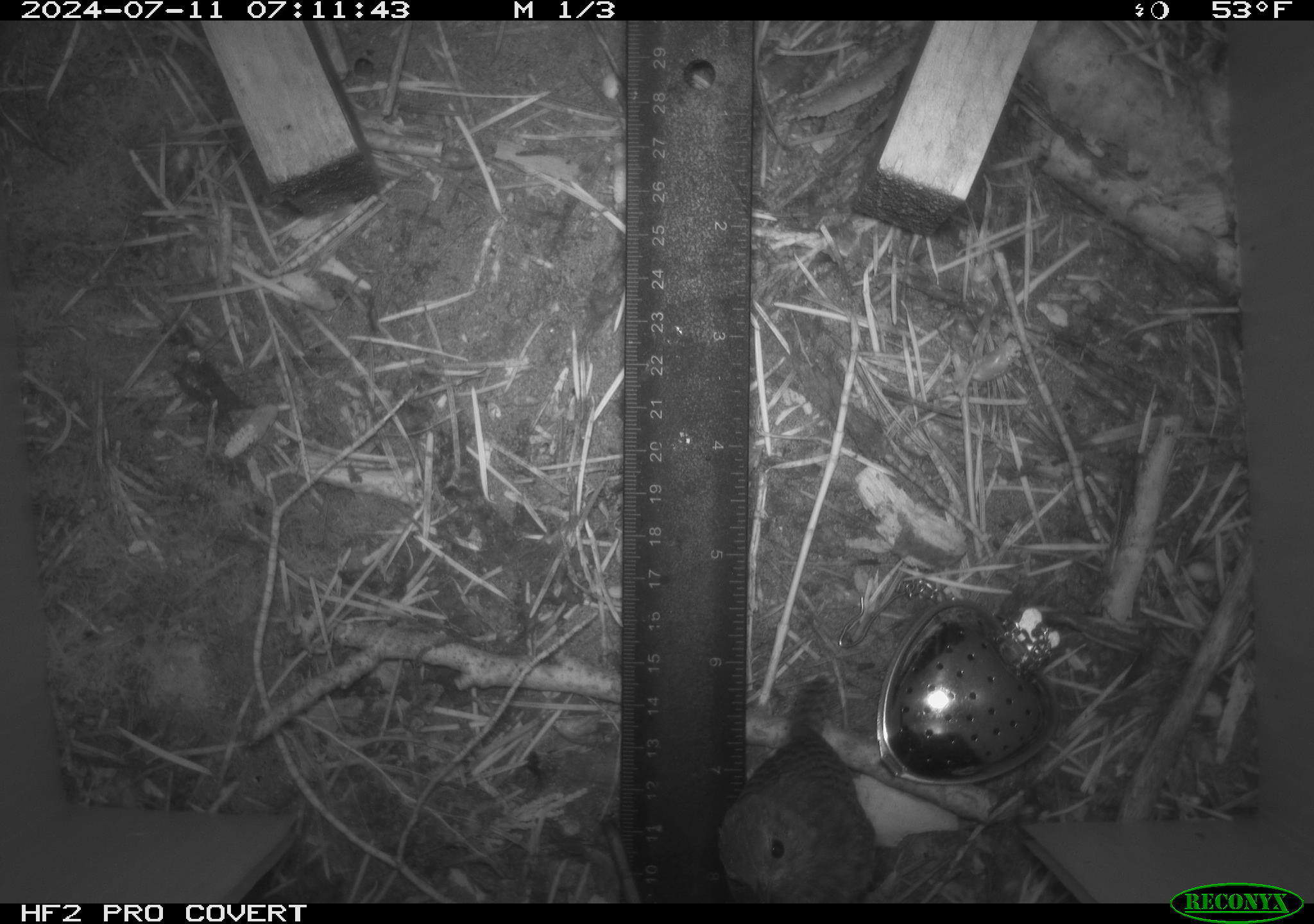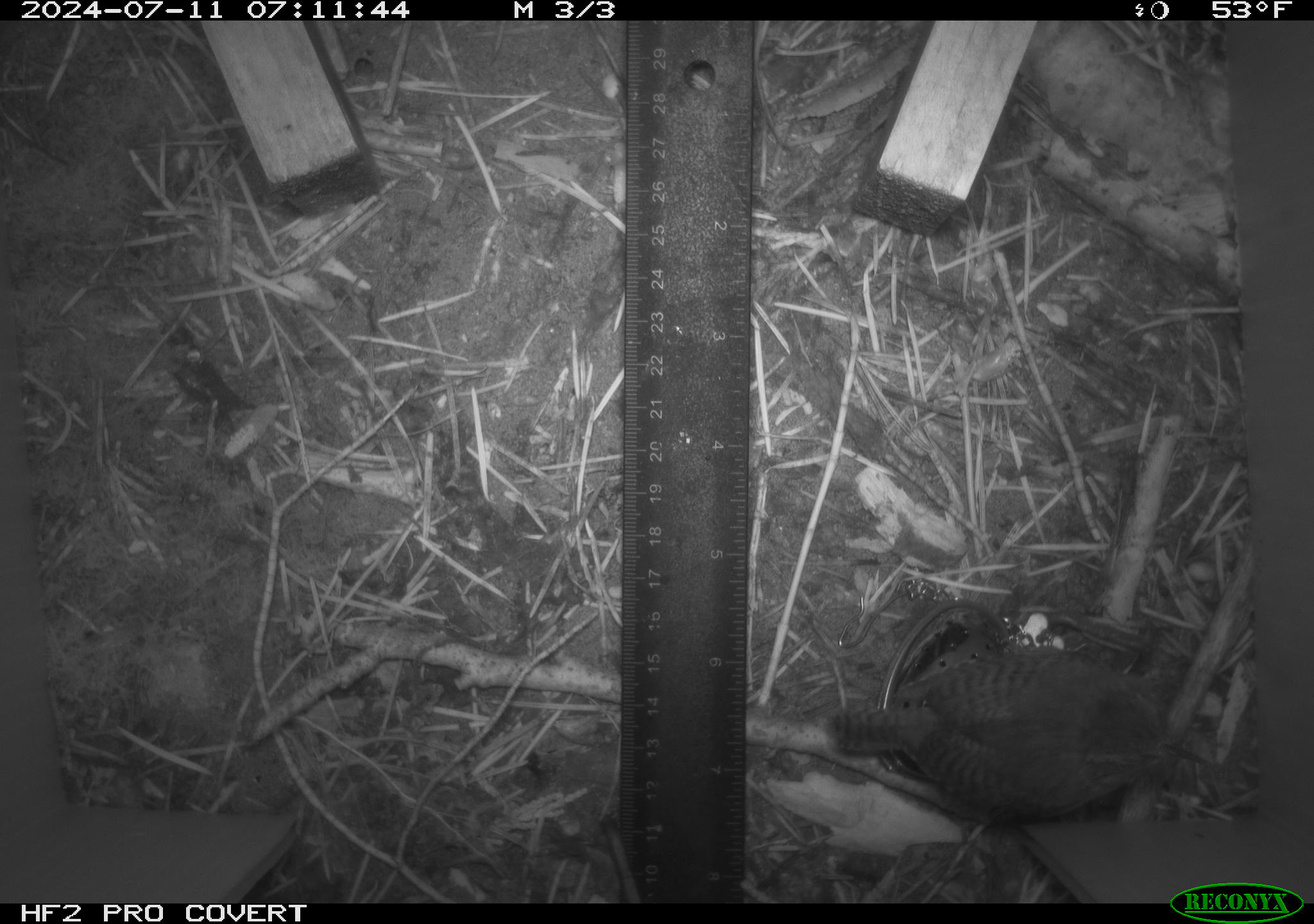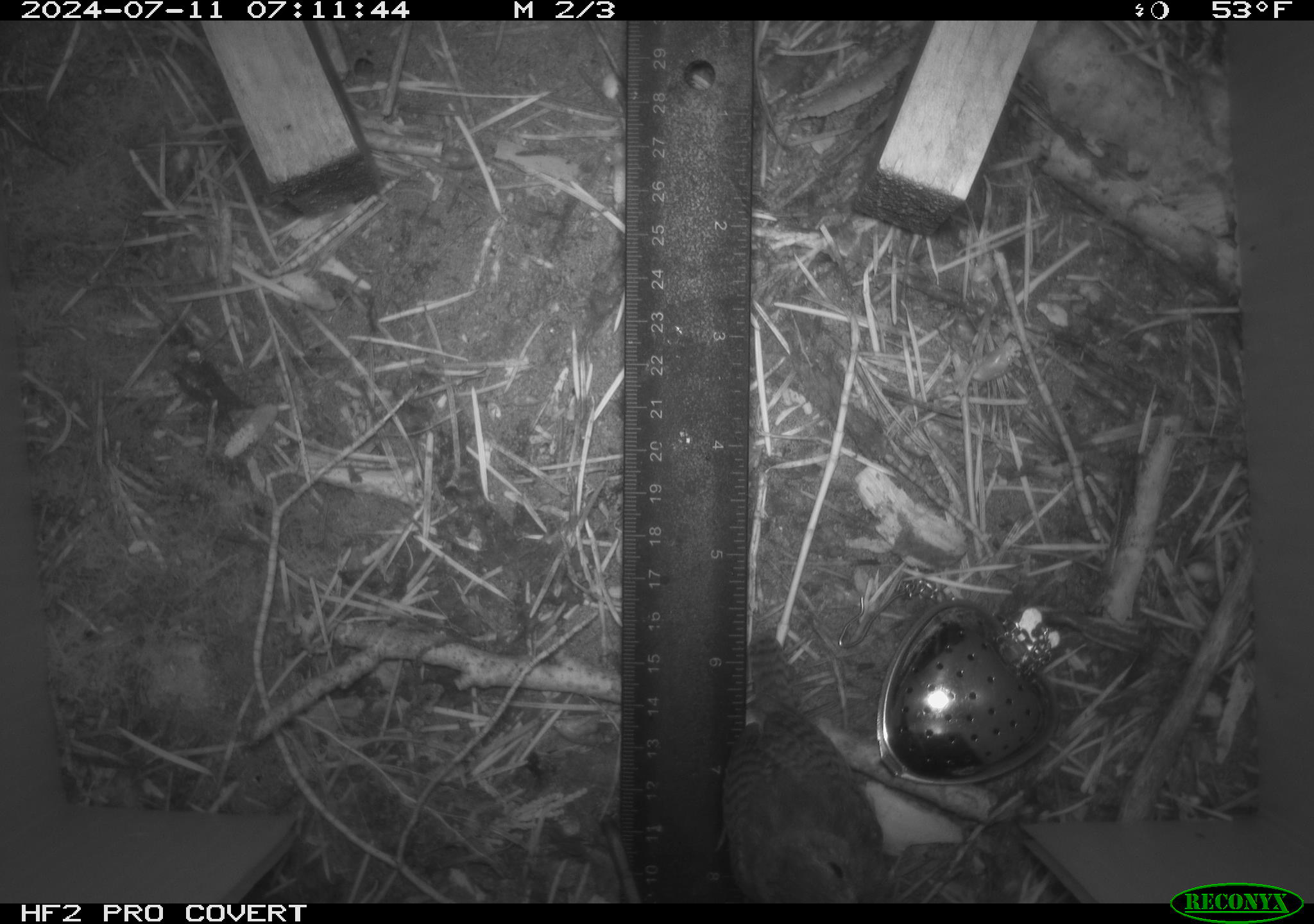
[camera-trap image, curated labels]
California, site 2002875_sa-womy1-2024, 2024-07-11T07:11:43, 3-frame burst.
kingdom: Animalia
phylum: Chordata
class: Aves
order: Passeriformes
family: Troglodytidae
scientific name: Troglodytidae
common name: wren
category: troglodytidae family